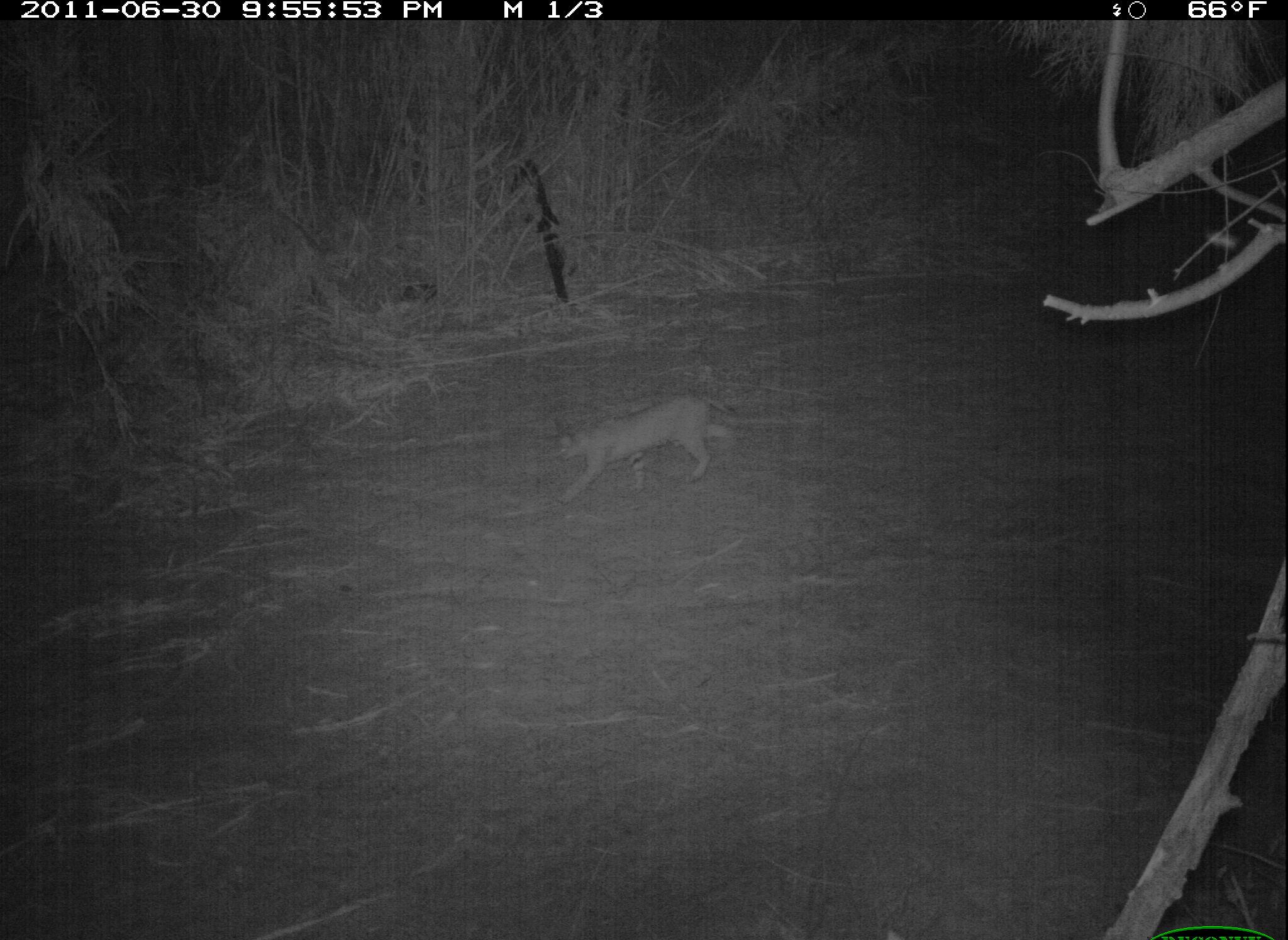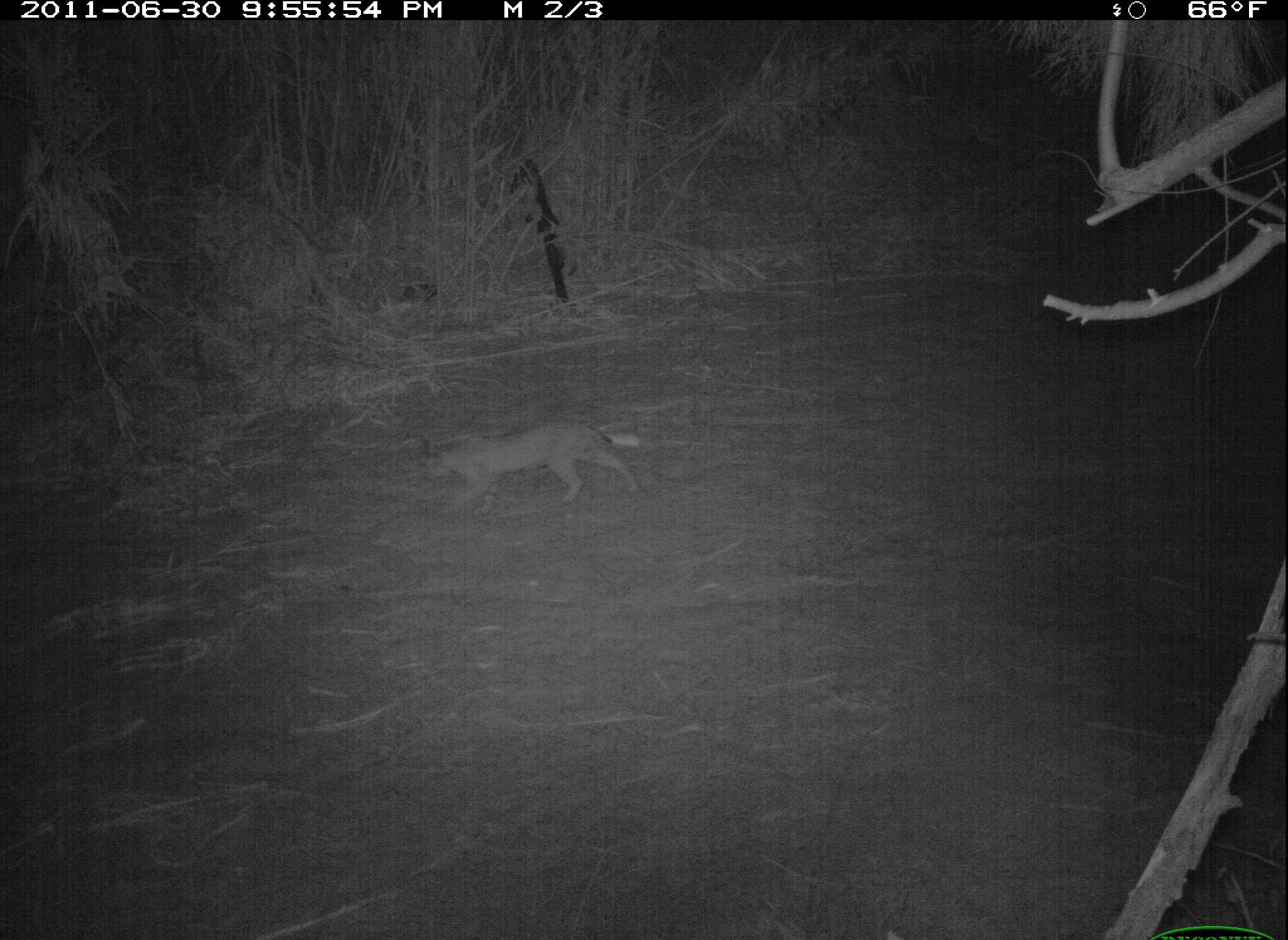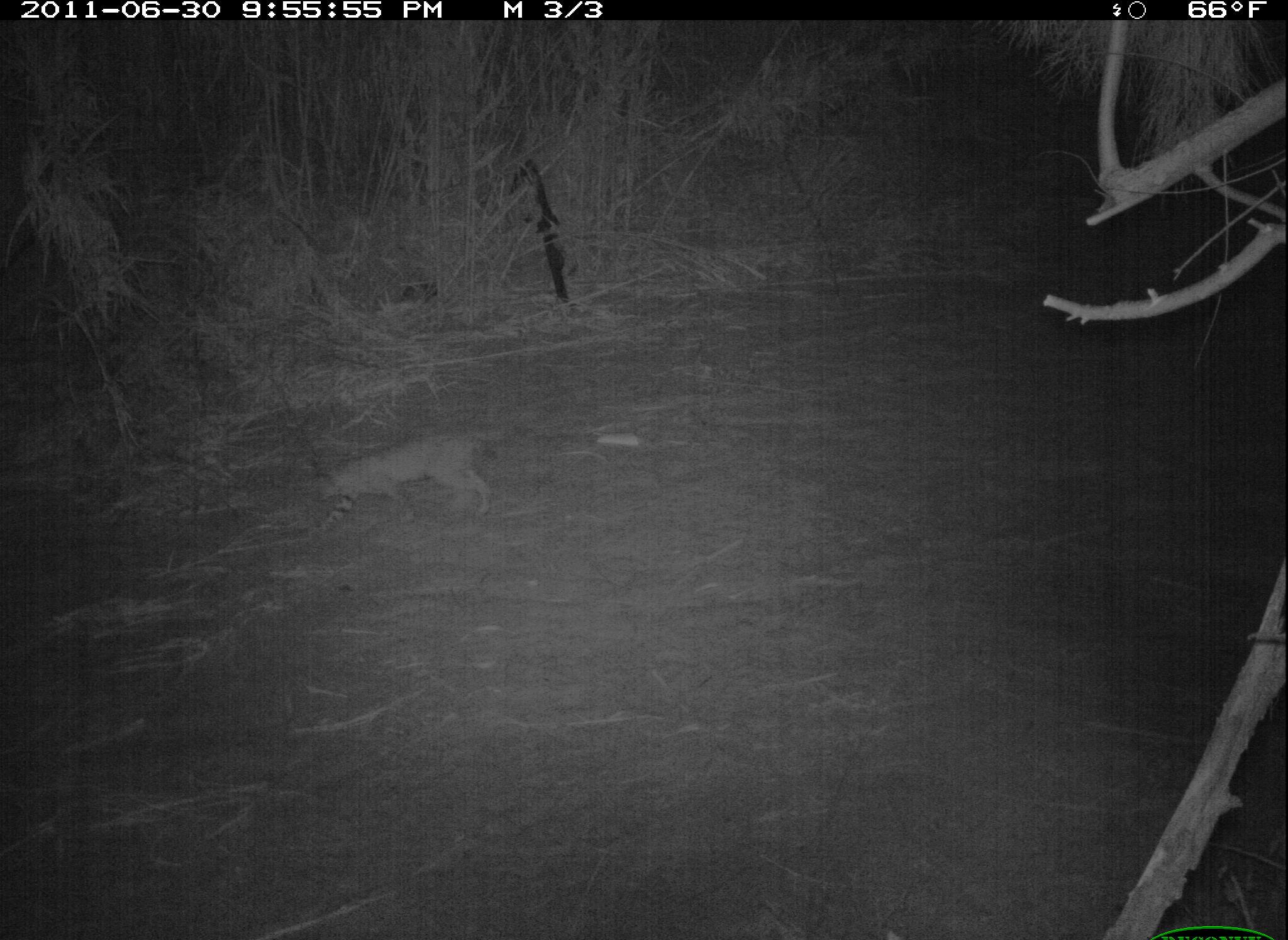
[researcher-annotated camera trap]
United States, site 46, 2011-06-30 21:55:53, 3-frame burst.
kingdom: Animalia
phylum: Chordata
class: Mammalia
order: Carnivora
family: Felidae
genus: Lynx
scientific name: Lynx rufus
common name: bobcat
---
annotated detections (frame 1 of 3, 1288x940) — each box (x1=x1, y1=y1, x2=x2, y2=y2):
bobcat: (x1=546, y1=388, x2=765, y2=523)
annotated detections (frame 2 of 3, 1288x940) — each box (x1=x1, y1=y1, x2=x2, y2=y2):
bobcat: (x1=412, y1=403, x2=650, y2=530)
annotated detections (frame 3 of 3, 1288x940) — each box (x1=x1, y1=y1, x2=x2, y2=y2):
bobcat: (x1=296, y1=416, x2=525, y2=544)